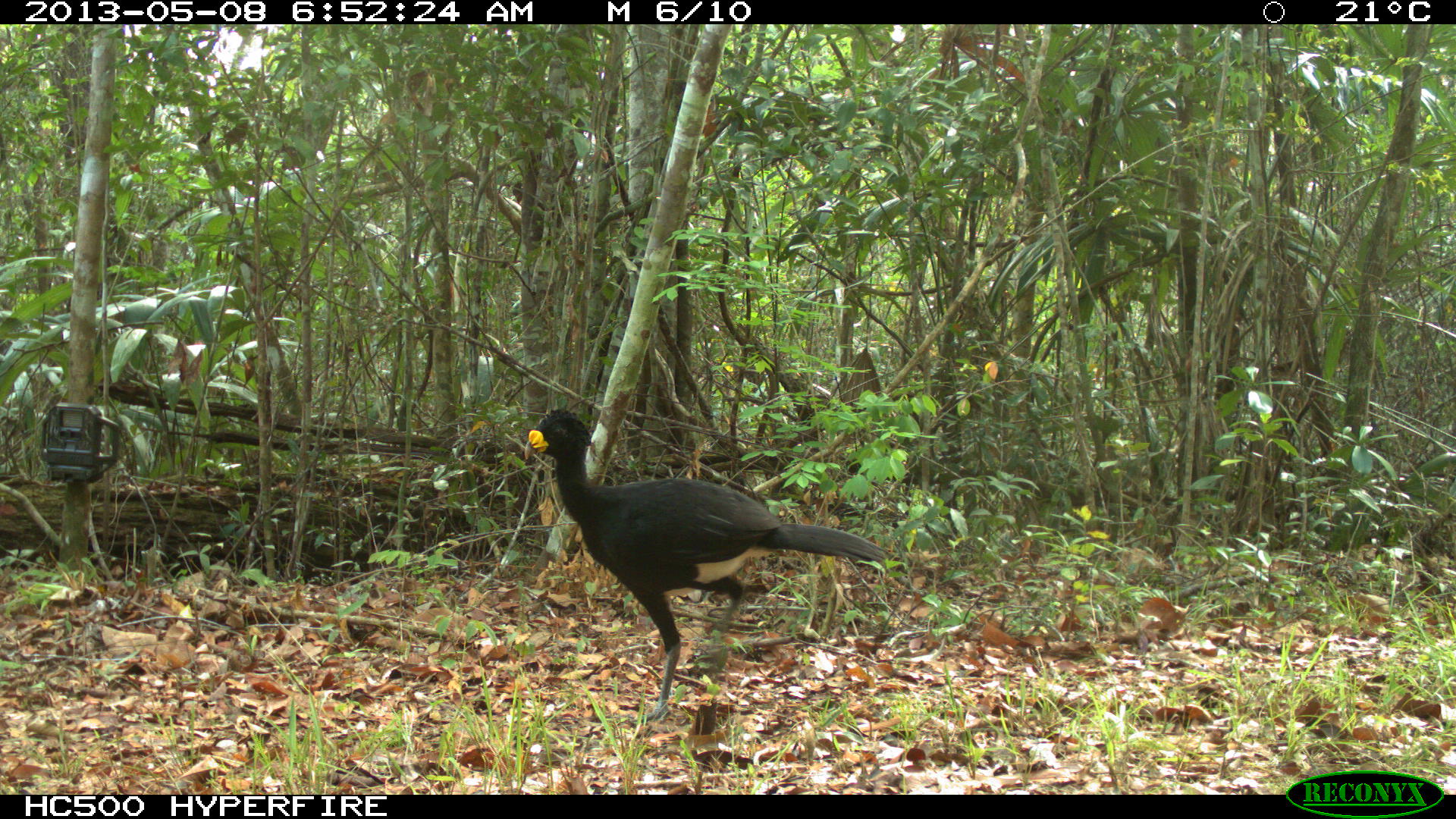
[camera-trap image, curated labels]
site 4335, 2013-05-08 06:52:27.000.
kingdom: Animalia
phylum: Chordata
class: Aves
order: Galliformes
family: Cracidae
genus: Crax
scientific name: Crax rubra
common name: great curassow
Crax rubra (great curassow), count 1, sex male.